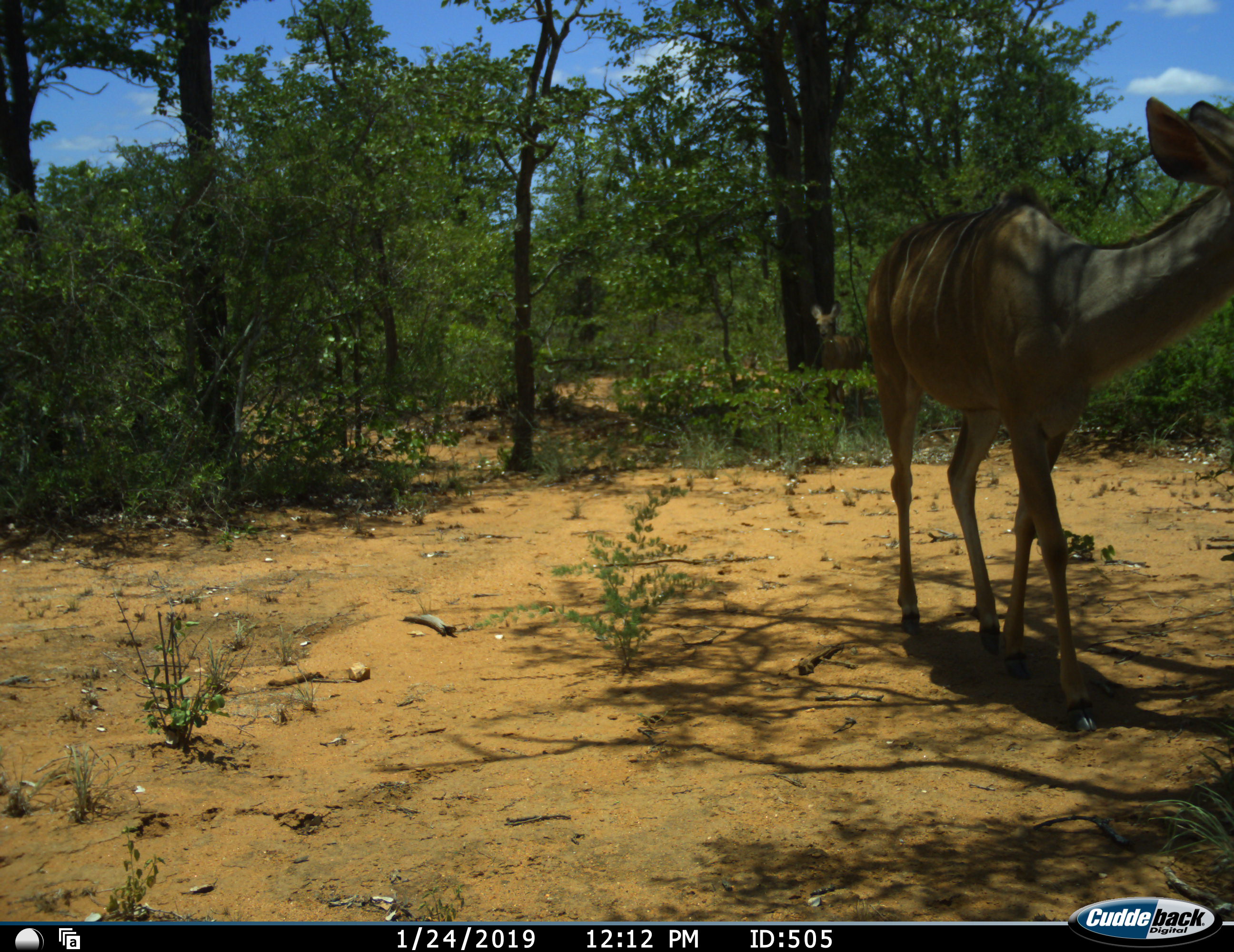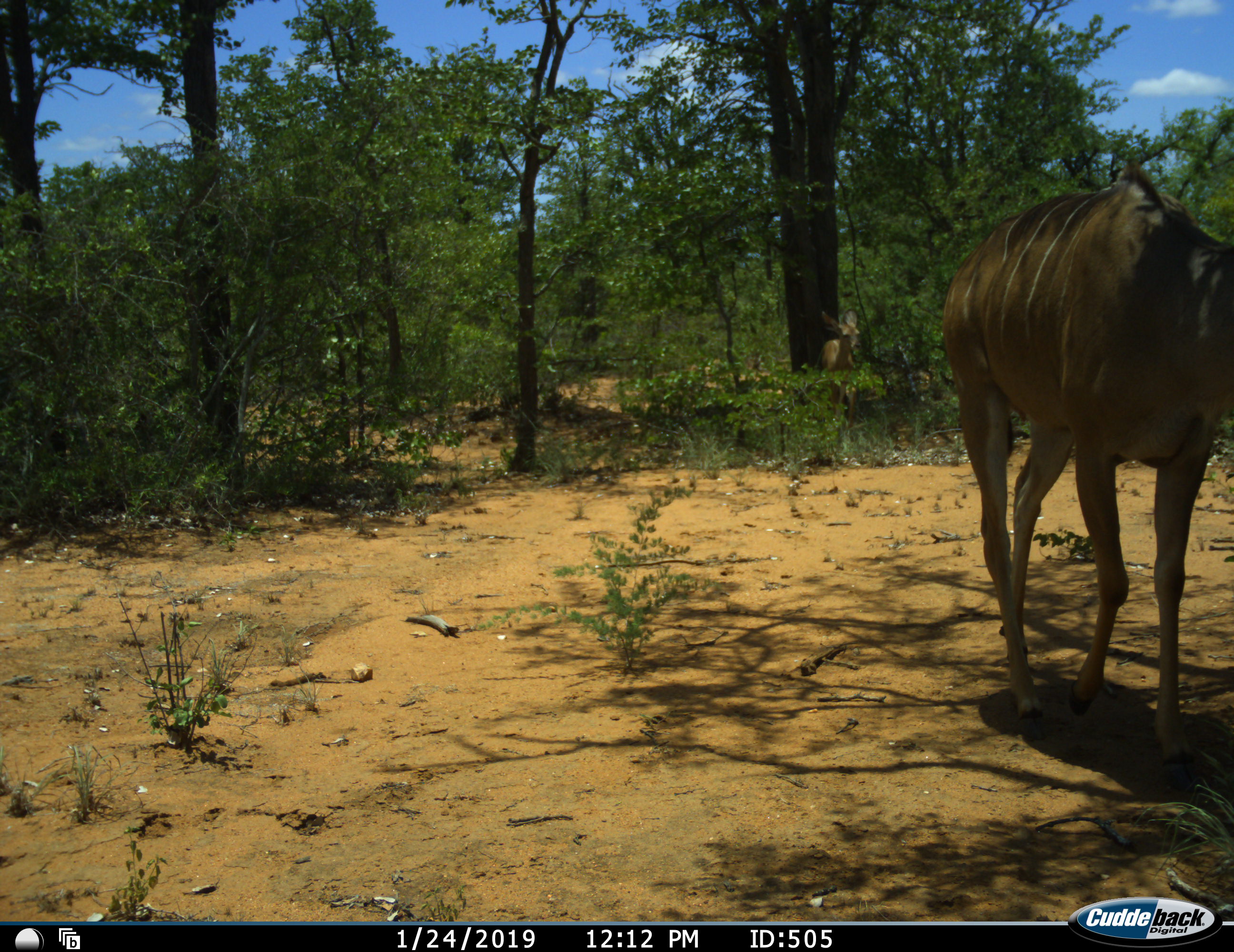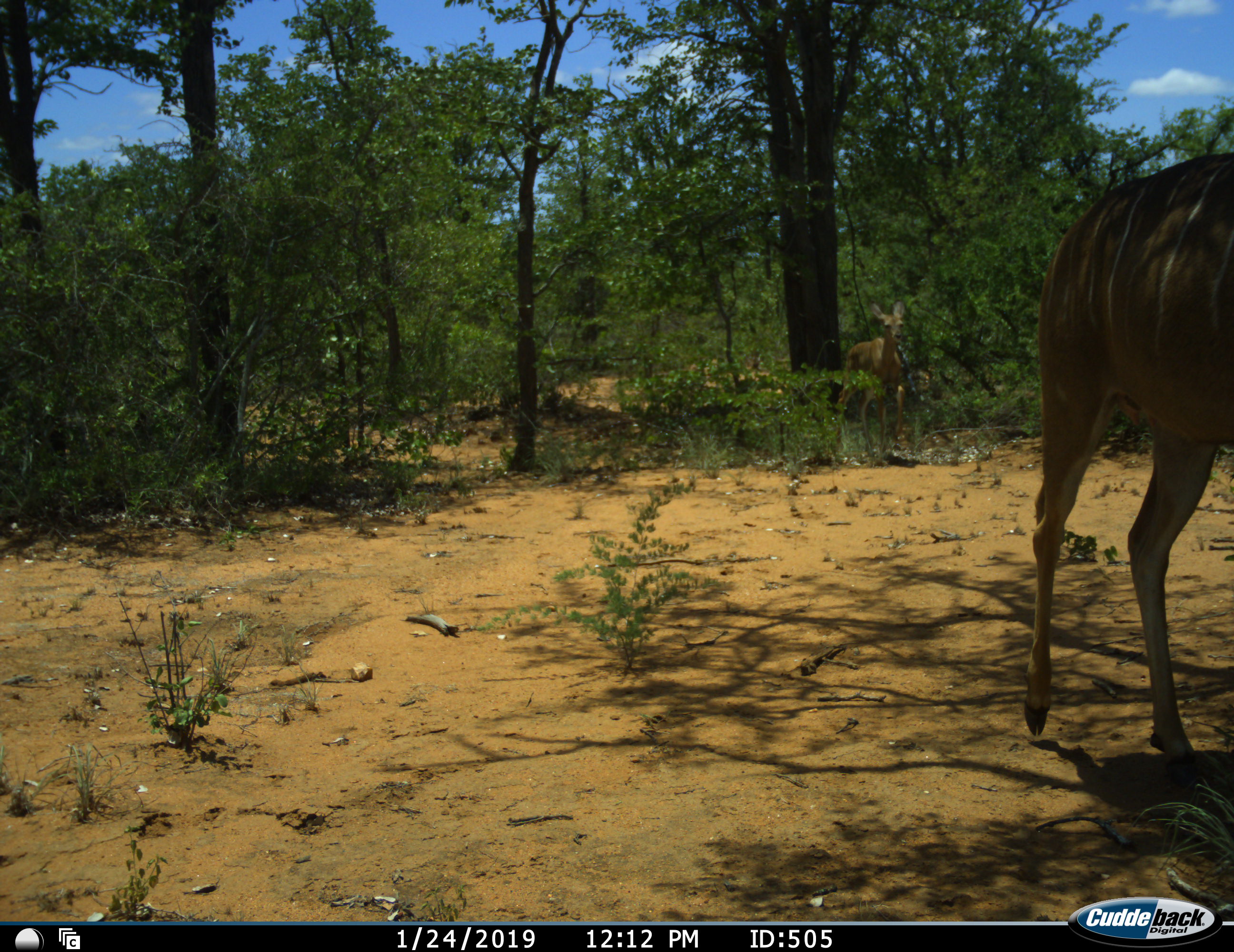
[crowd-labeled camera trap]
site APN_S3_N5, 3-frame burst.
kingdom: Animalia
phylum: Chordata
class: Mammalia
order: Artiodactyla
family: Bovidae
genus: Tragelaphus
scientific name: Tragelaphus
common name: kudu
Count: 2.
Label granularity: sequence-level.